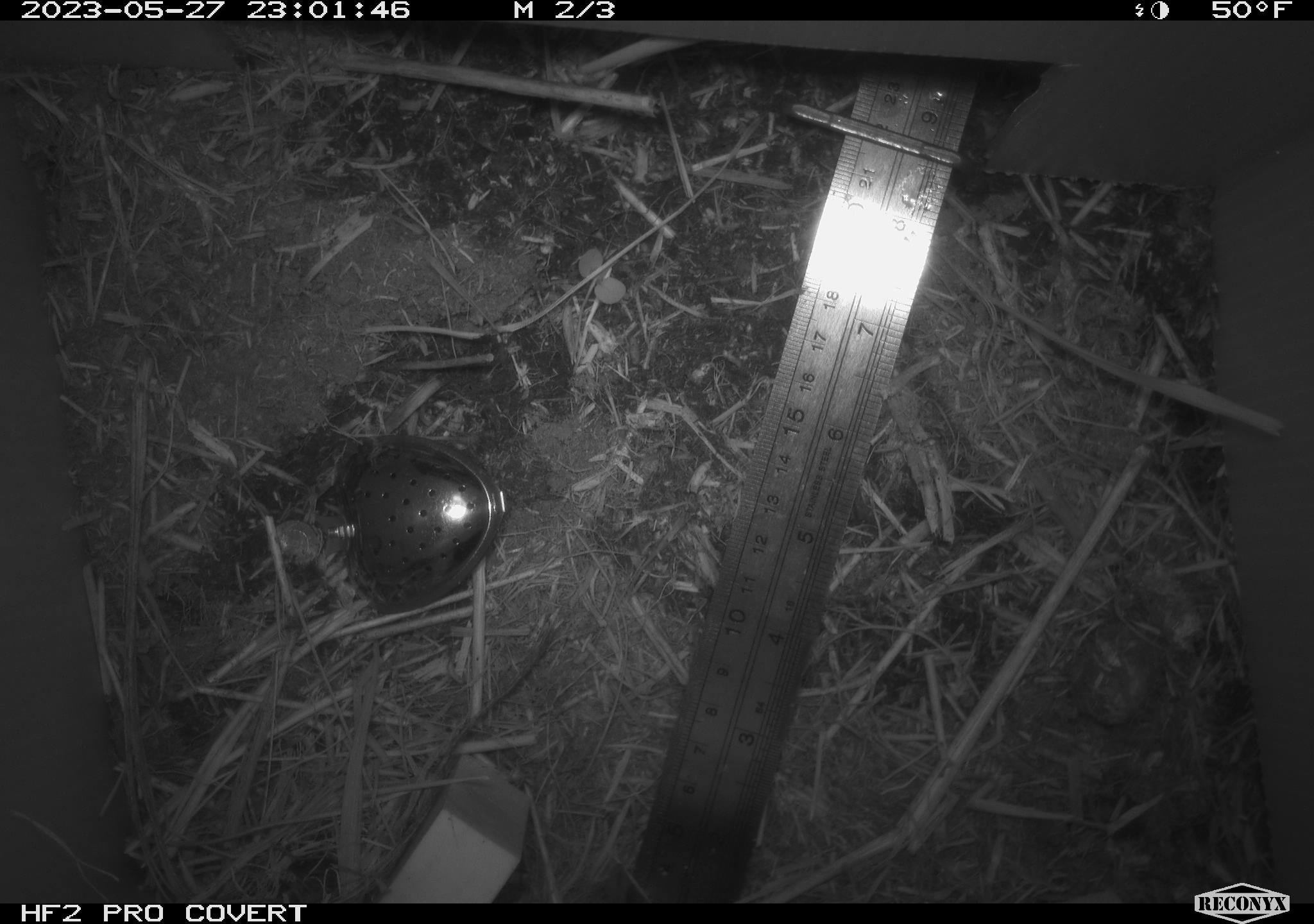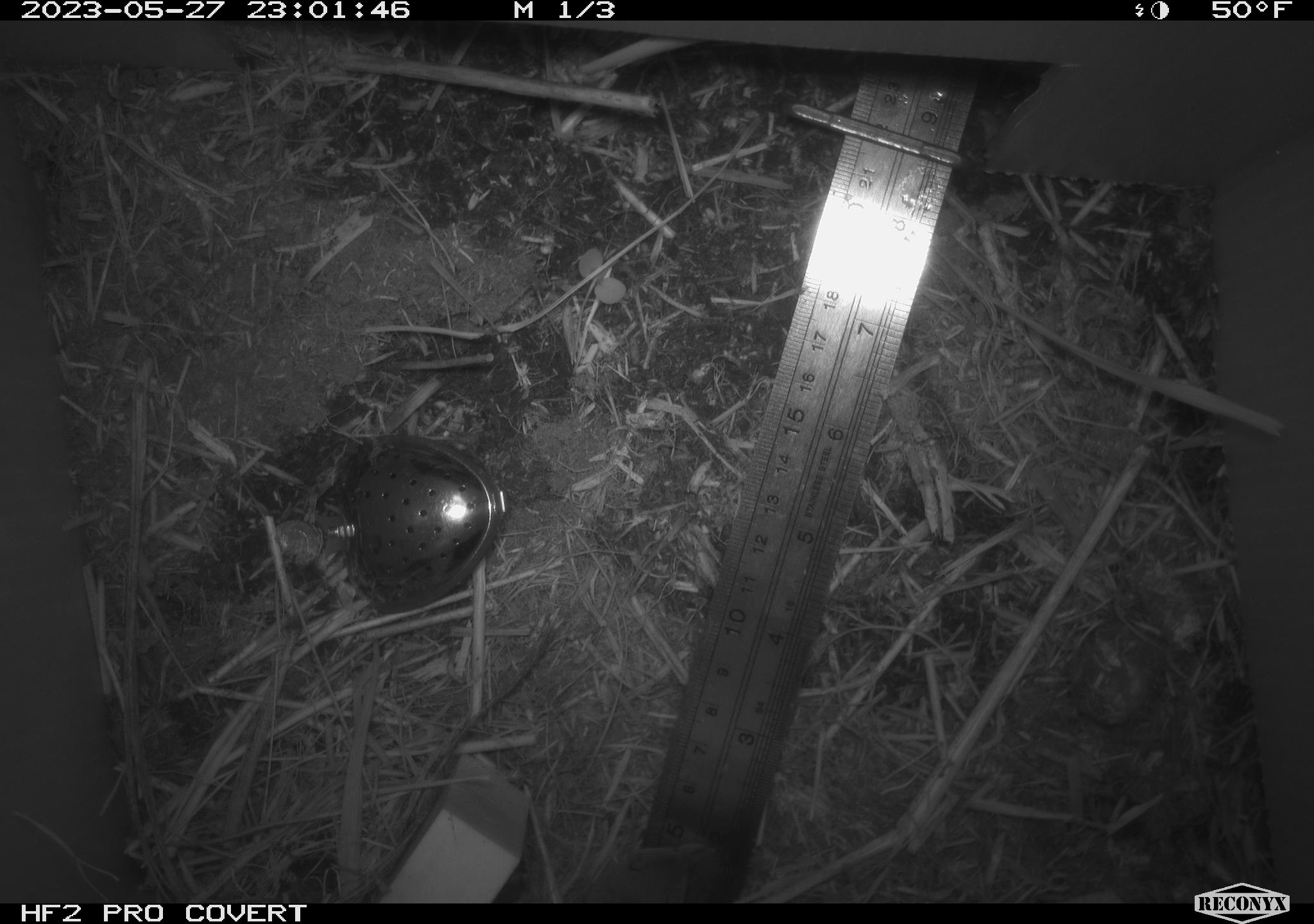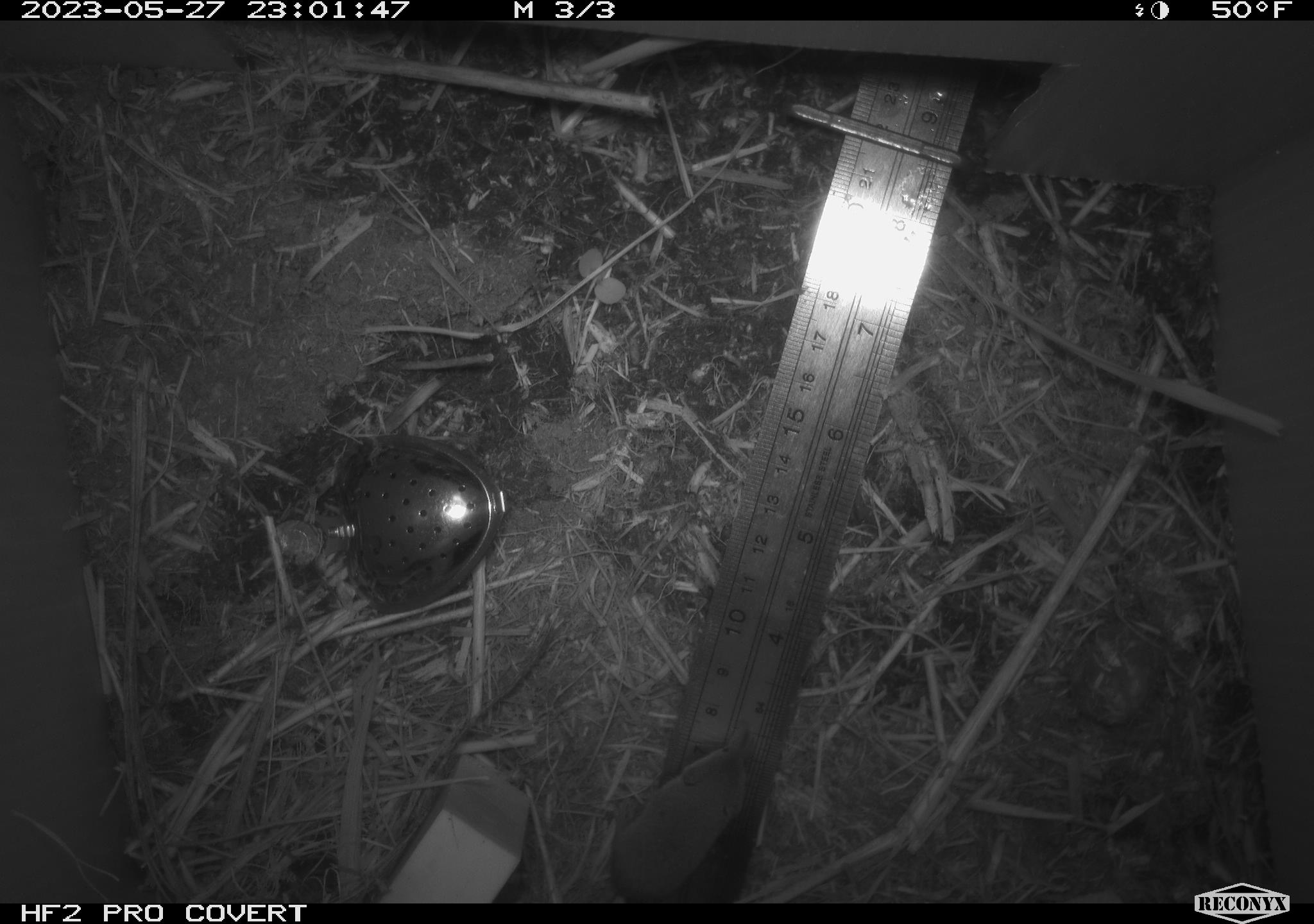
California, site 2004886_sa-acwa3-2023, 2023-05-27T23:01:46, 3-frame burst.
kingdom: Animalia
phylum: Chordata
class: Mammalia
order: Eulipotyphla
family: Soricidae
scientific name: Soricidae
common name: shrews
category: soricidae family